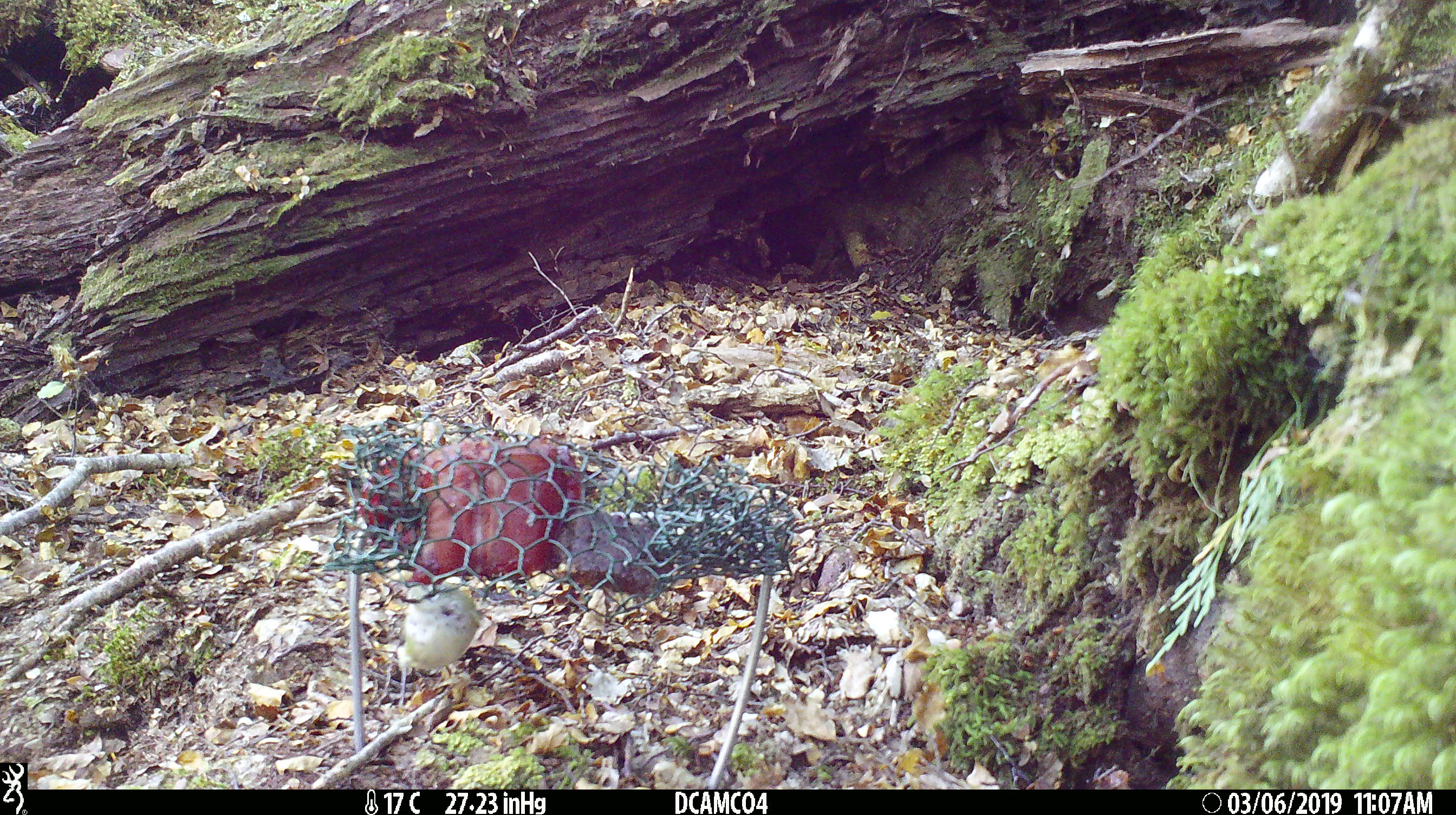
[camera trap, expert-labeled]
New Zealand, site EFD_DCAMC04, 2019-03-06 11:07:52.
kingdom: Animalia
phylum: Chordata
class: Aves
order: Passeriformes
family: Acanthisittidae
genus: Acanthisitta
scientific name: Acanthisitta chloris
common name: rifleman